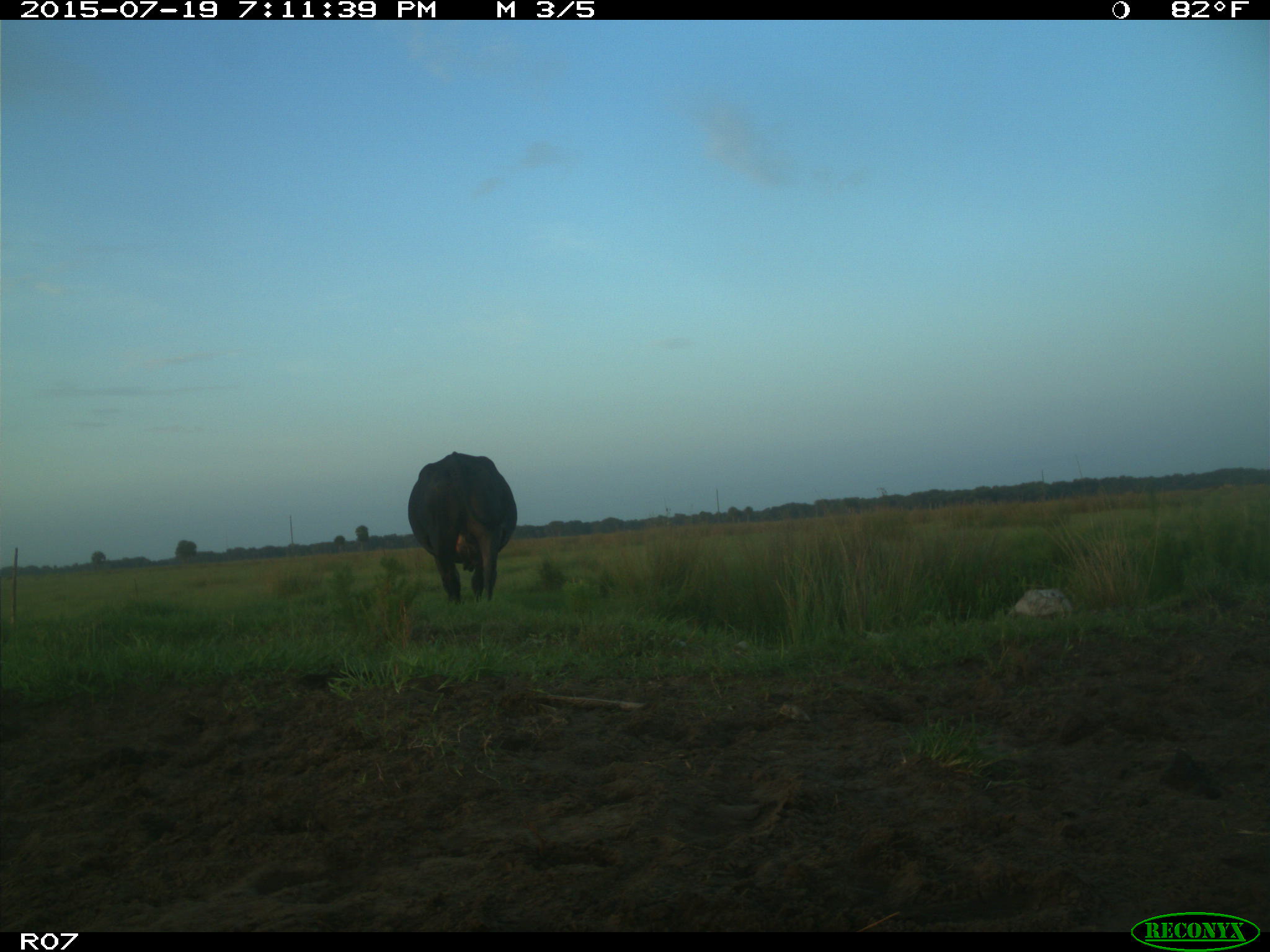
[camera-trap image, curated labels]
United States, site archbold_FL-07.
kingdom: Animalia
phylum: Chordata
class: Mammalia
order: Artiodactyla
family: Bovidae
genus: Bos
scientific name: Bos taurus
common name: domestic cow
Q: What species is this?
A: Bos taurus (domestic cow).